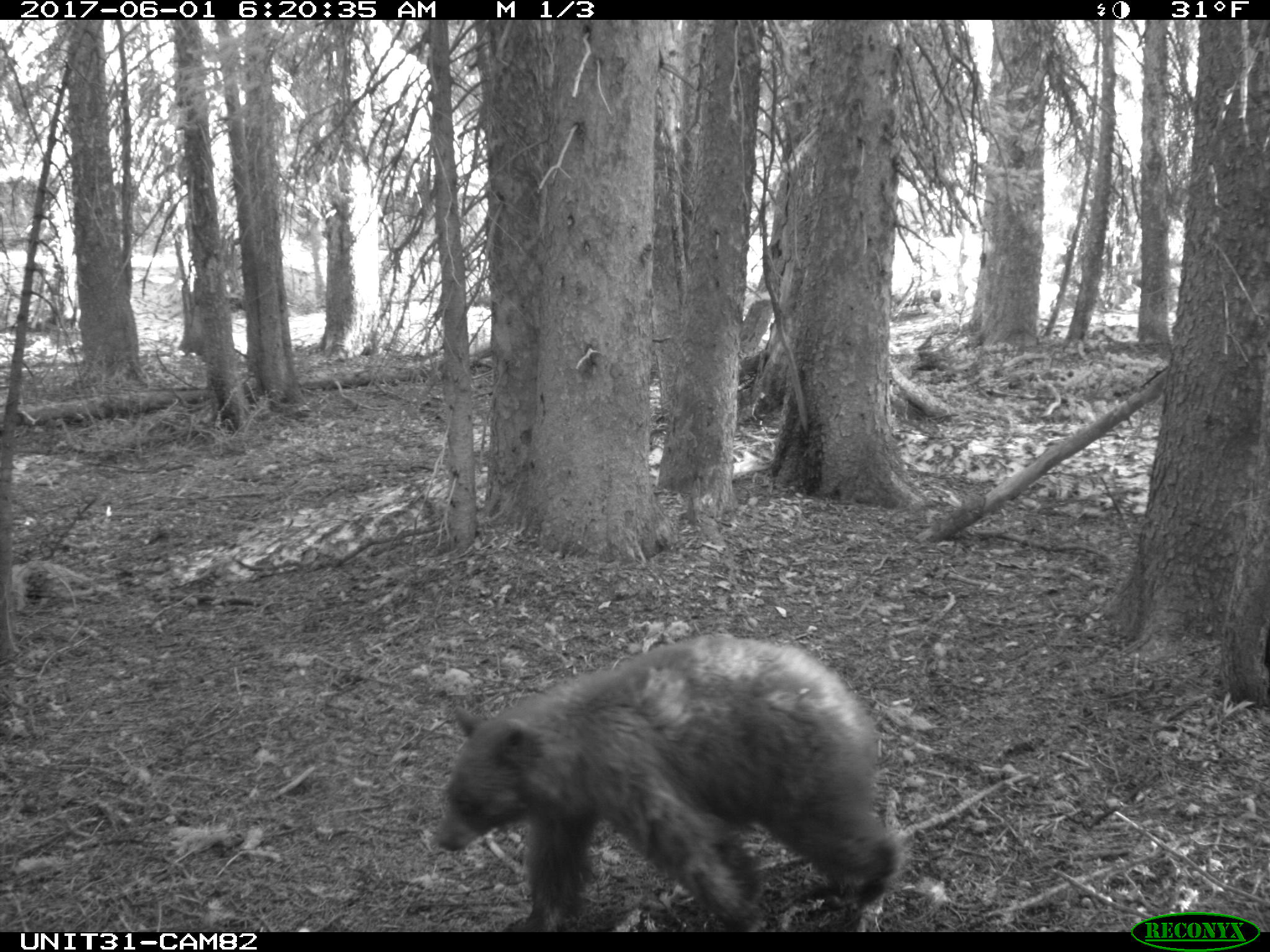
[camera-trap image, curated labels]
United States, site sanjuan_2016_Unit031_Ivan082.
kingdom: Animalia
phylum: Chordata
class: Mammalia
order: Carnivora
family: Ursidae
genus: Ursus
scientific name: Ursus americanus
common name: american black bear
Ursus americanus (american black bear).